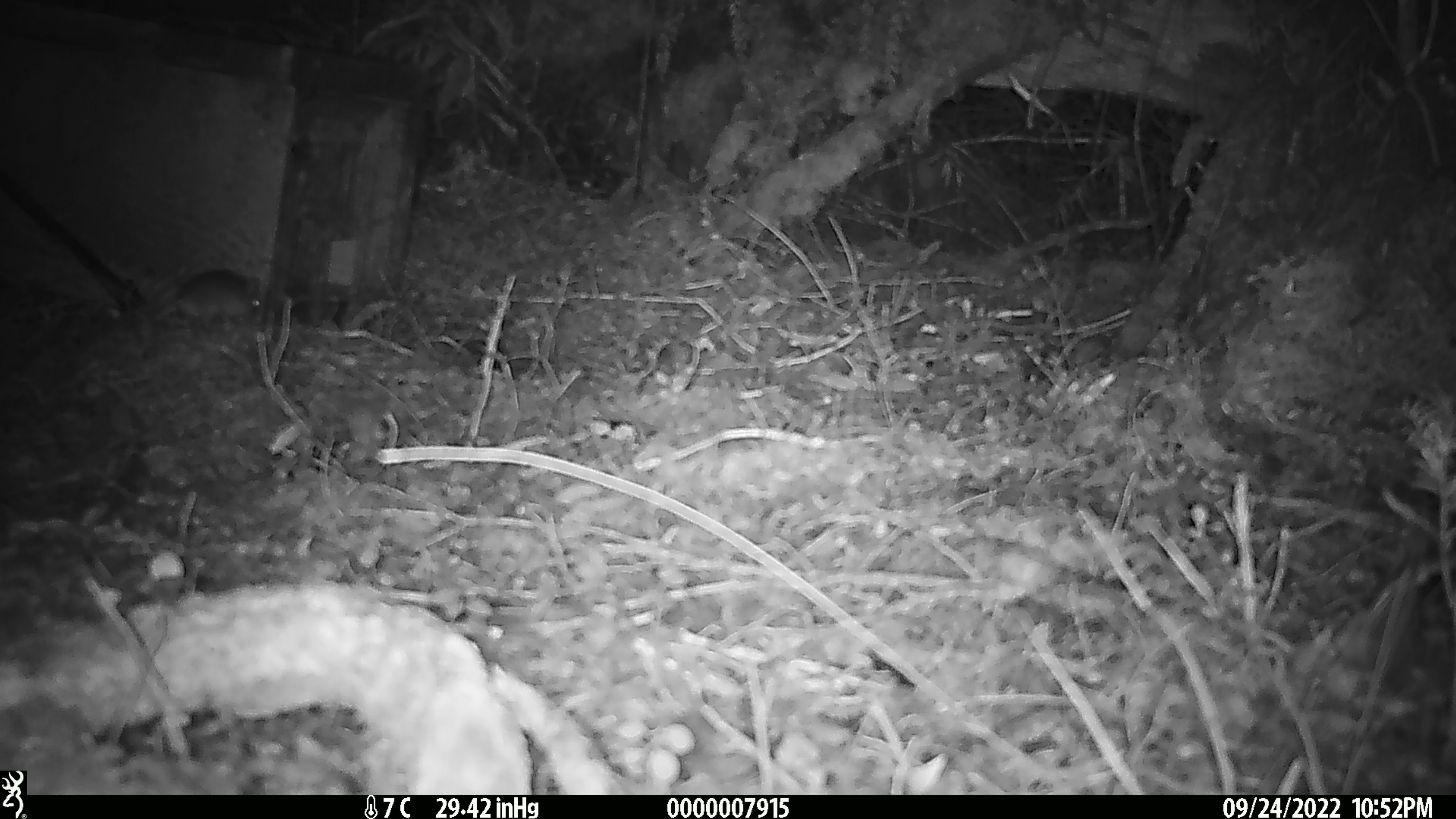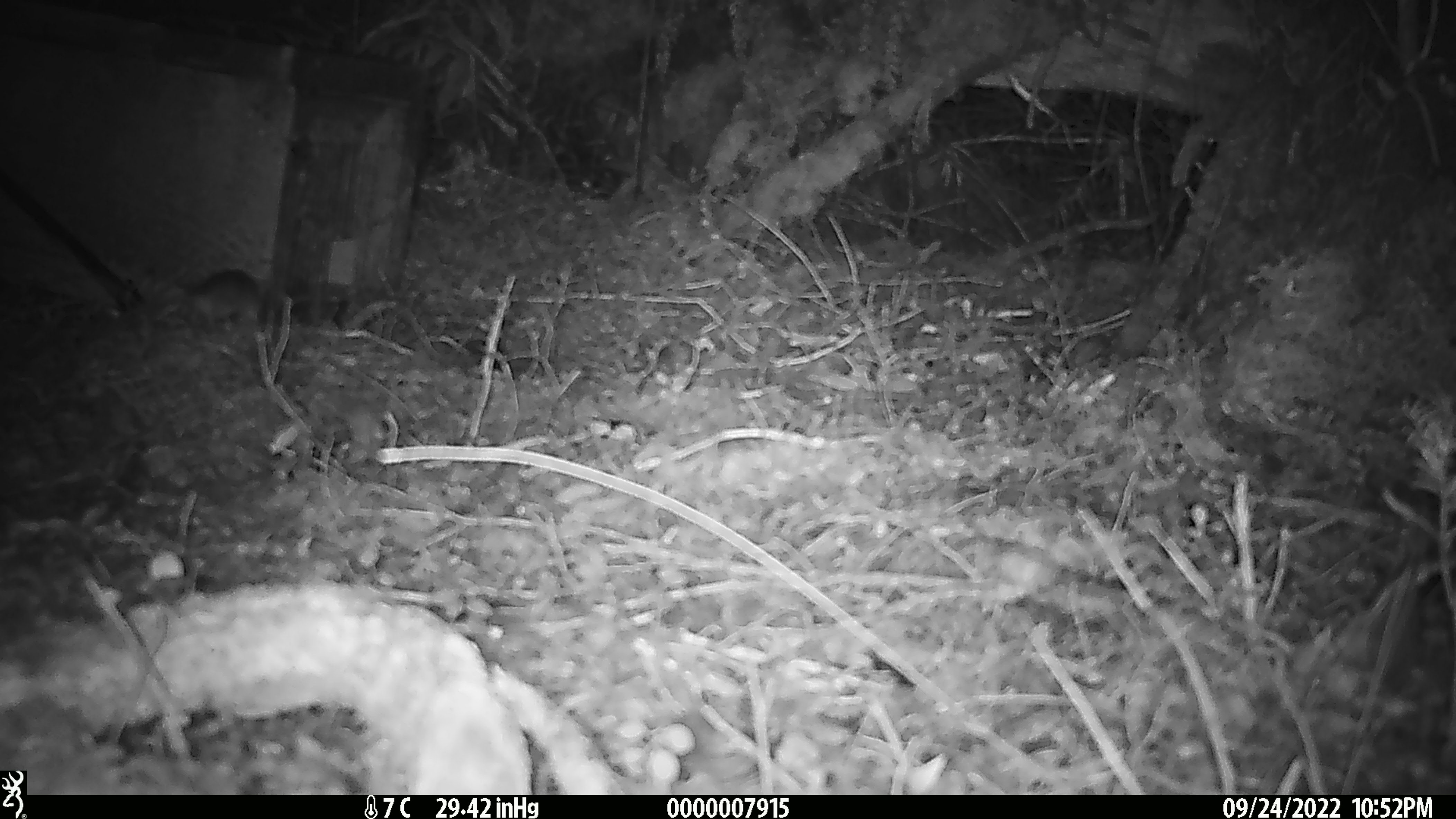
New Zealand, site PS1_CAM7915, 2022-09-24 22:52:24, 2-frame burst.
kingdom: Animalia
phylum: Chordata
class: Mammalia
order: Rodentia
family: Muridae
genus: Mus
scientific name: Mus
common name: mouse